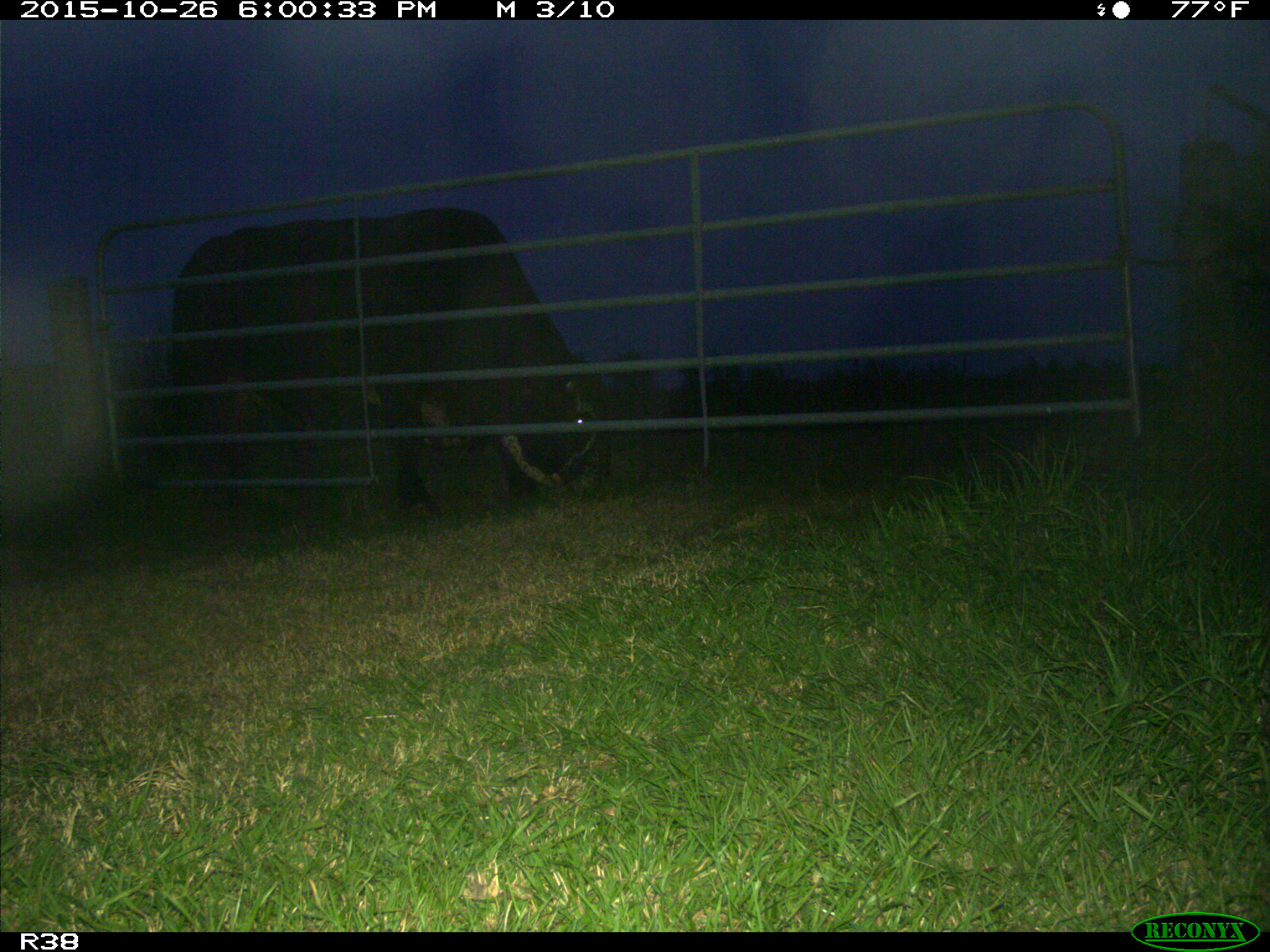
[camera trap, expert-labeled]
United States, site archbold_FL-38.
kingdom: Animalia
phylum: Chordata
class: Mammalia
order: Artiodactyla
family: Bovidae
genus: Bos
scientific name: Bos taurus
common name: domestic cow